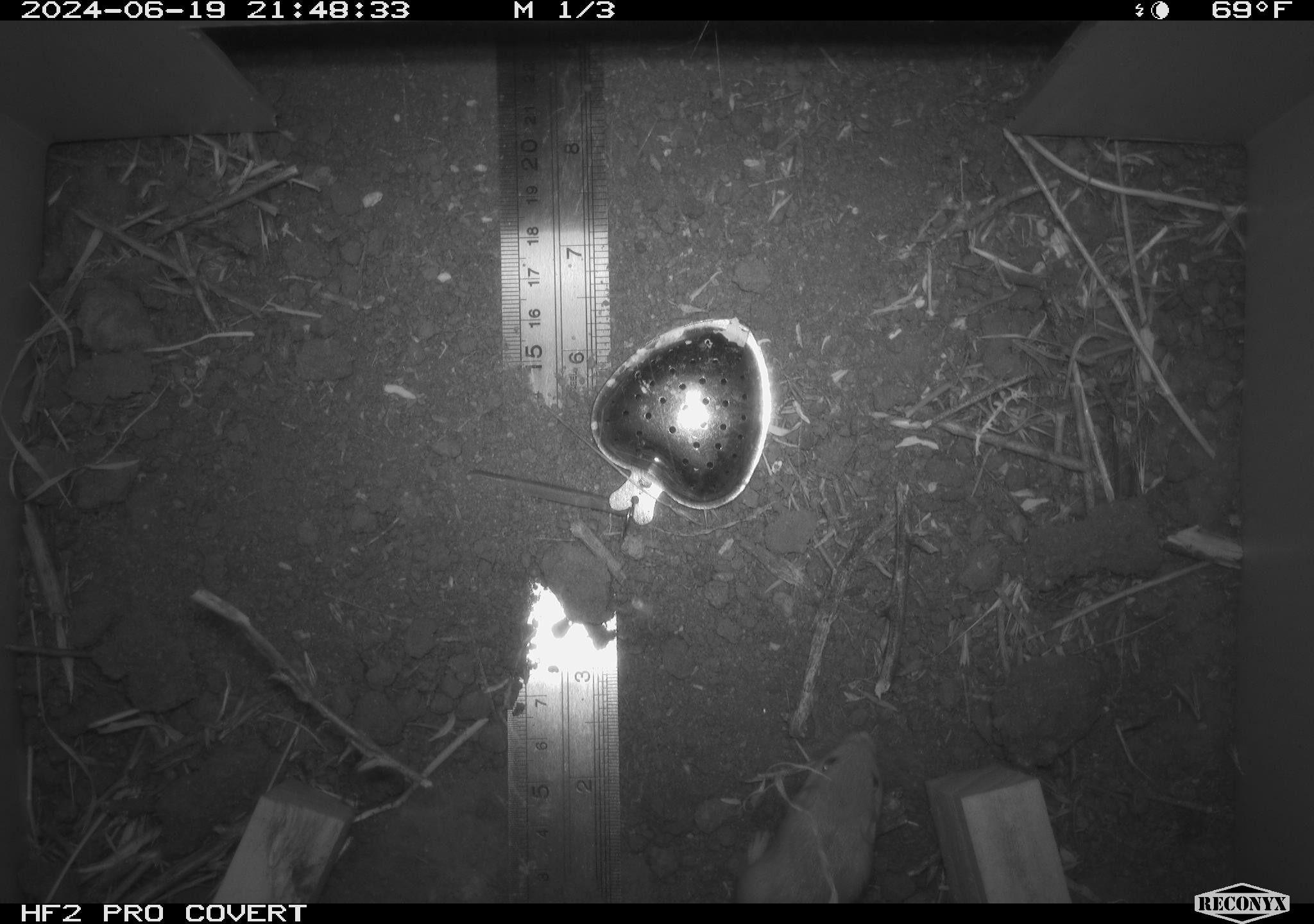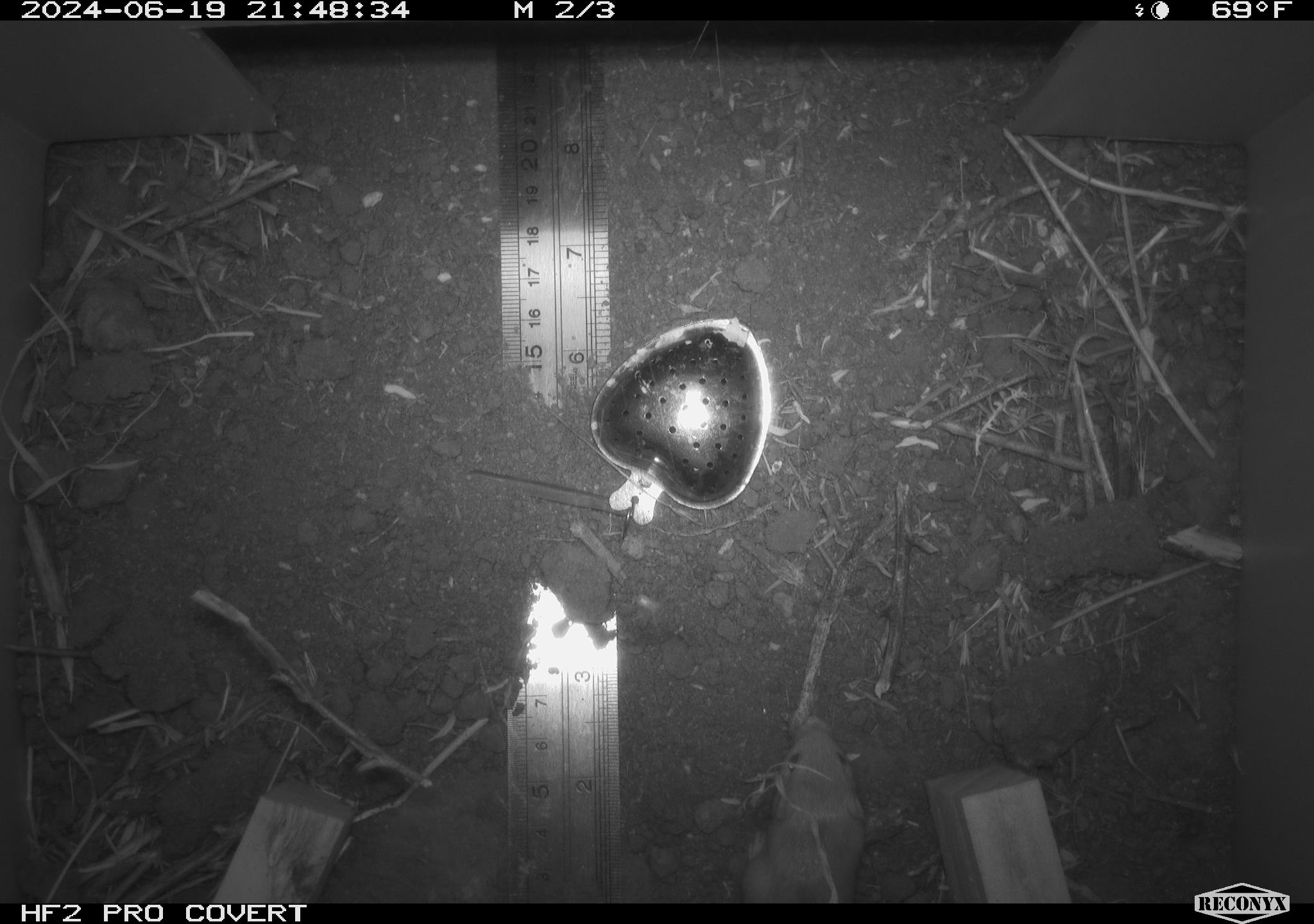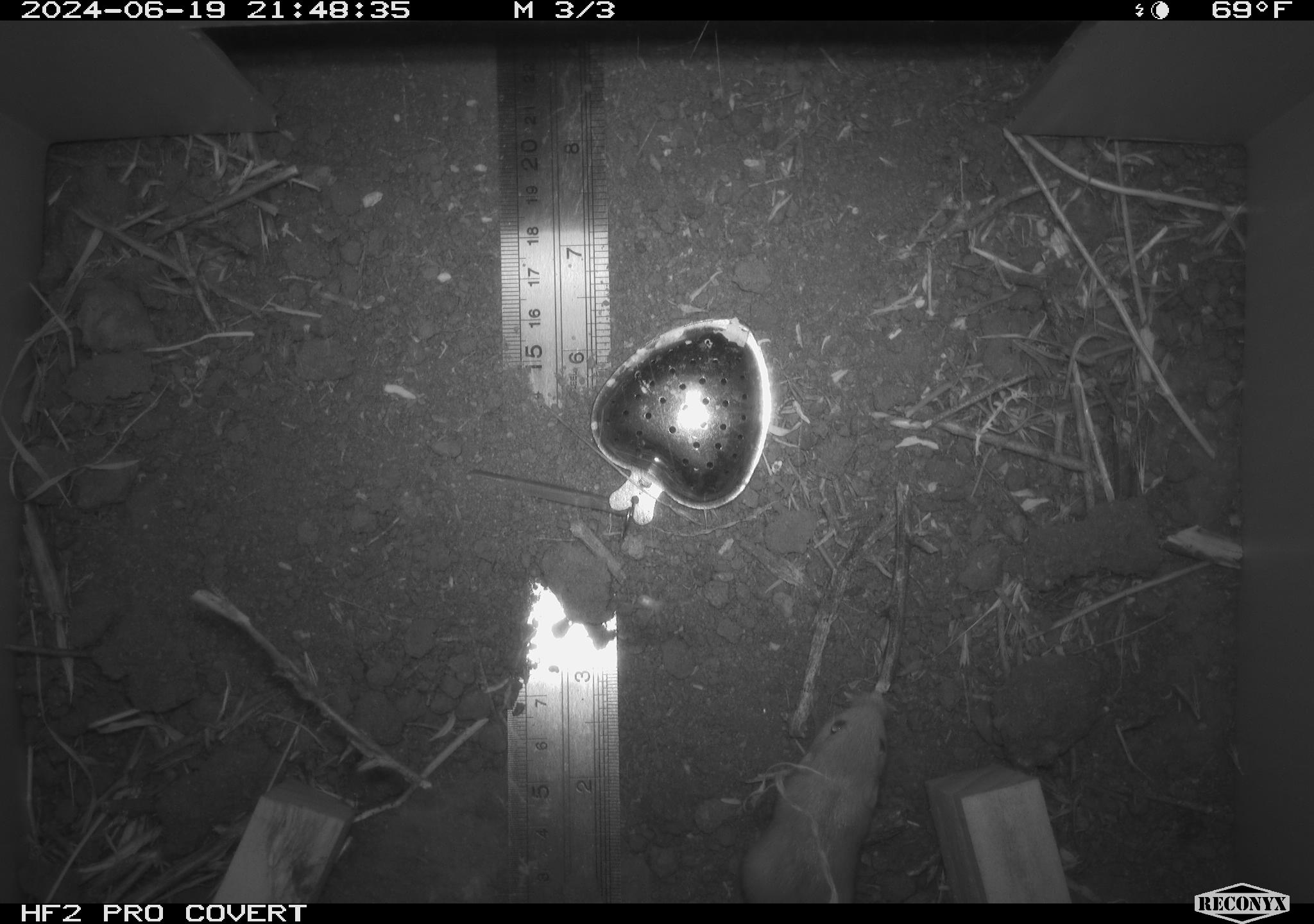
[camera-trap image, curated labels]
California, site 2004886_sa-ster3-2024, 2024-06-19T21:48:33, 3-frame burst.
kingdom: Animalia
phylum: Chordata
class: Mammalia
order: Rodentia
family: Heteromyidae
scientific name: Heteromyidae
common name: kangaroo rats and pocket mice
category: heteromyidae family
Heteromyidae family (kangaroo rats and pocket mice) (Heteromyidae).